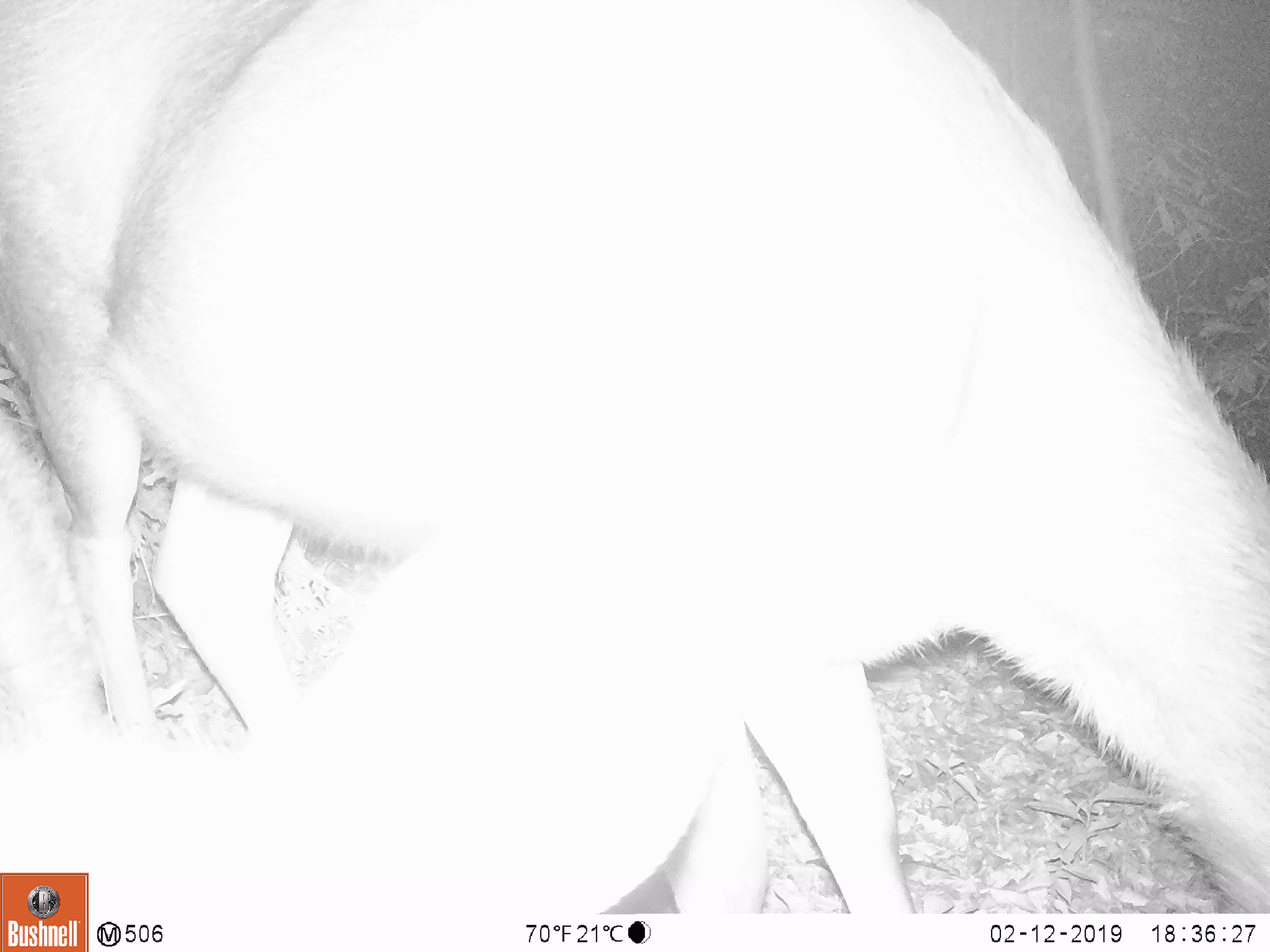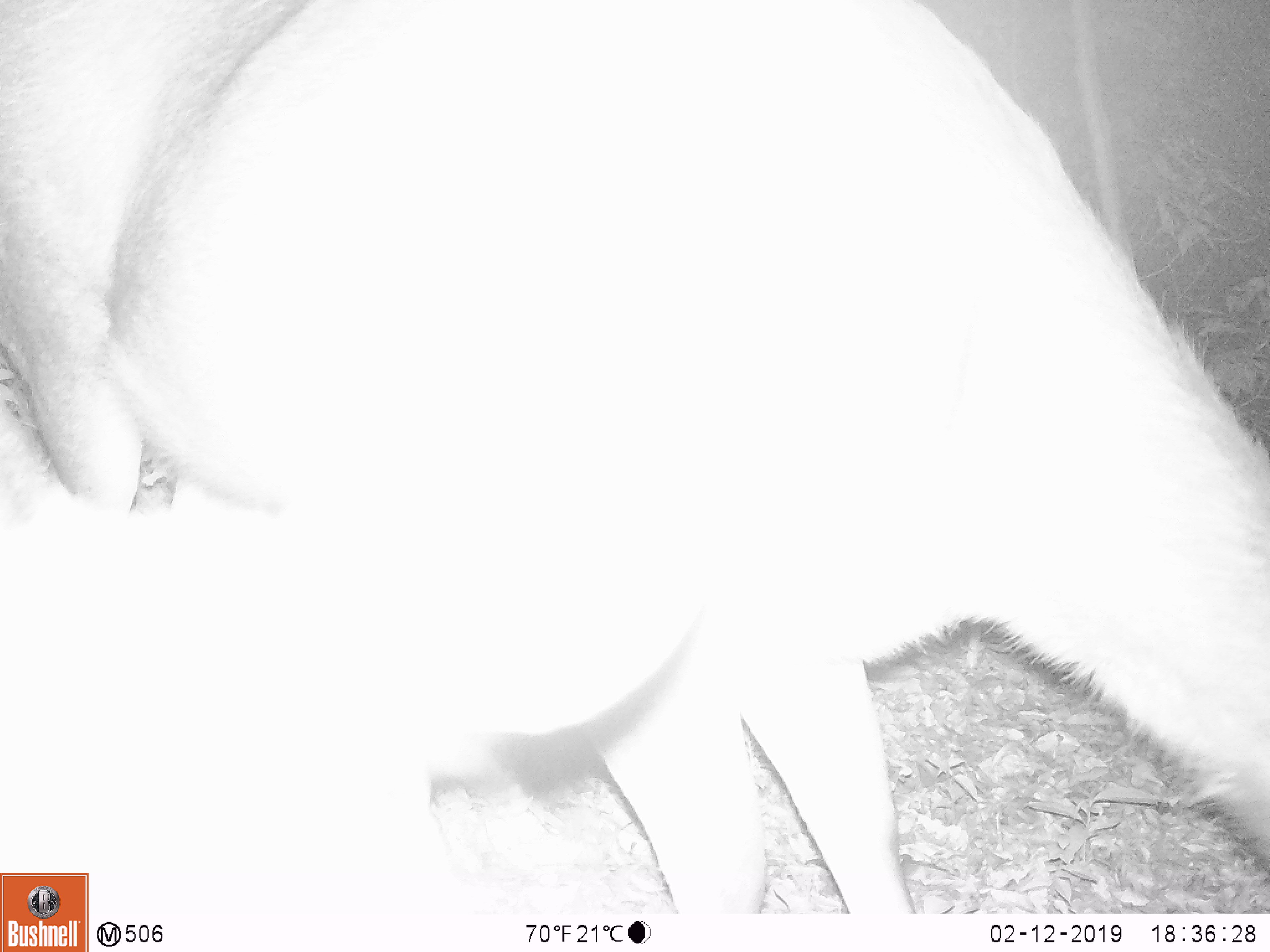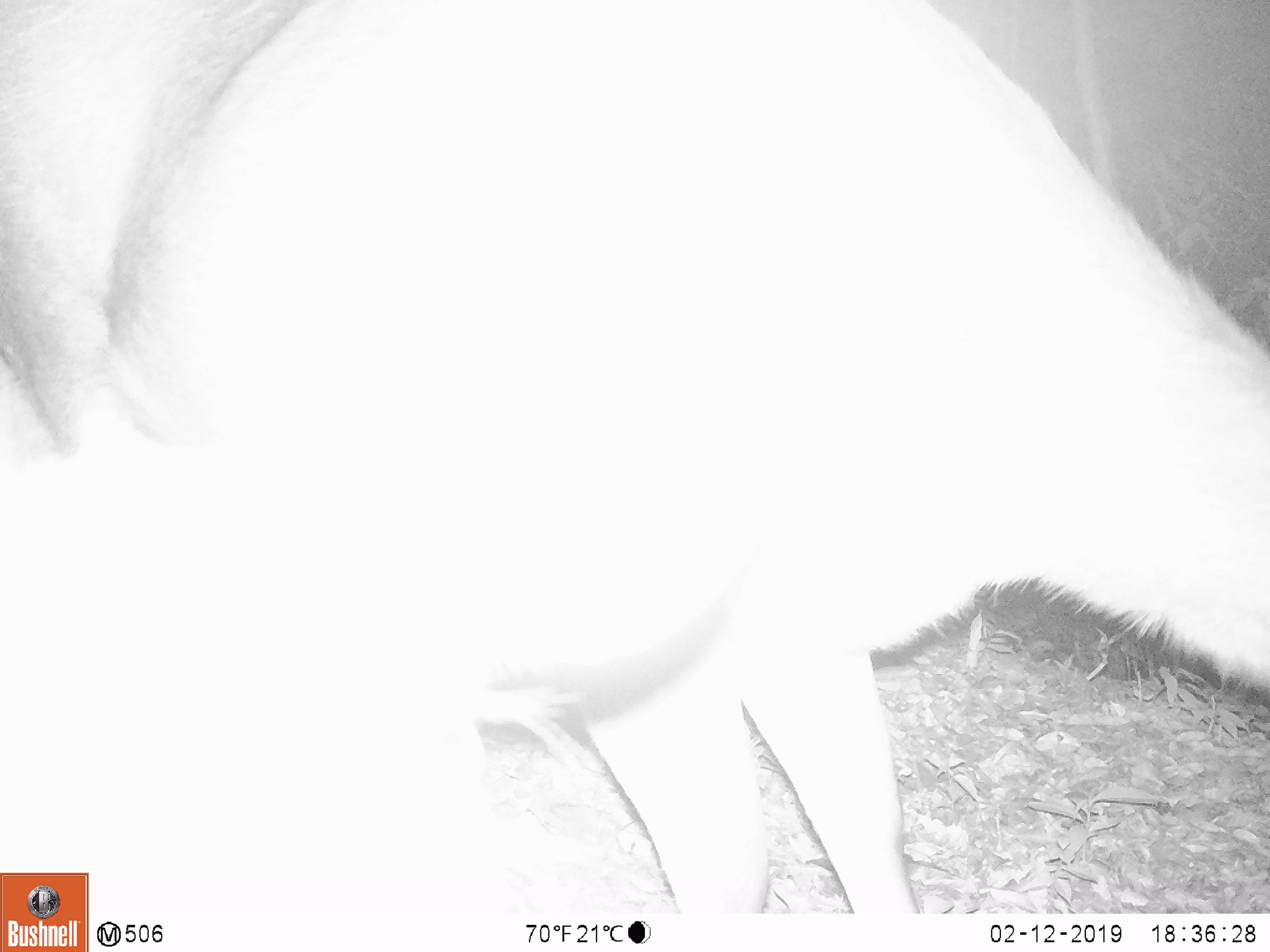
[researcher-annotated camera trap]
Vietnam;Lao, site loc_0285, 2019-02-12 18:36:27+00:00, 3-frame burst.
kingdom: Animalia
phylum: Chordata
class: Mammalia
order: Artiodactyla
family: Cervidae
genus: Rusa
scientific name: Rusa unicolor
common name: sambar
Sambar (Rusa unicolor). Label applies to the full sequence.